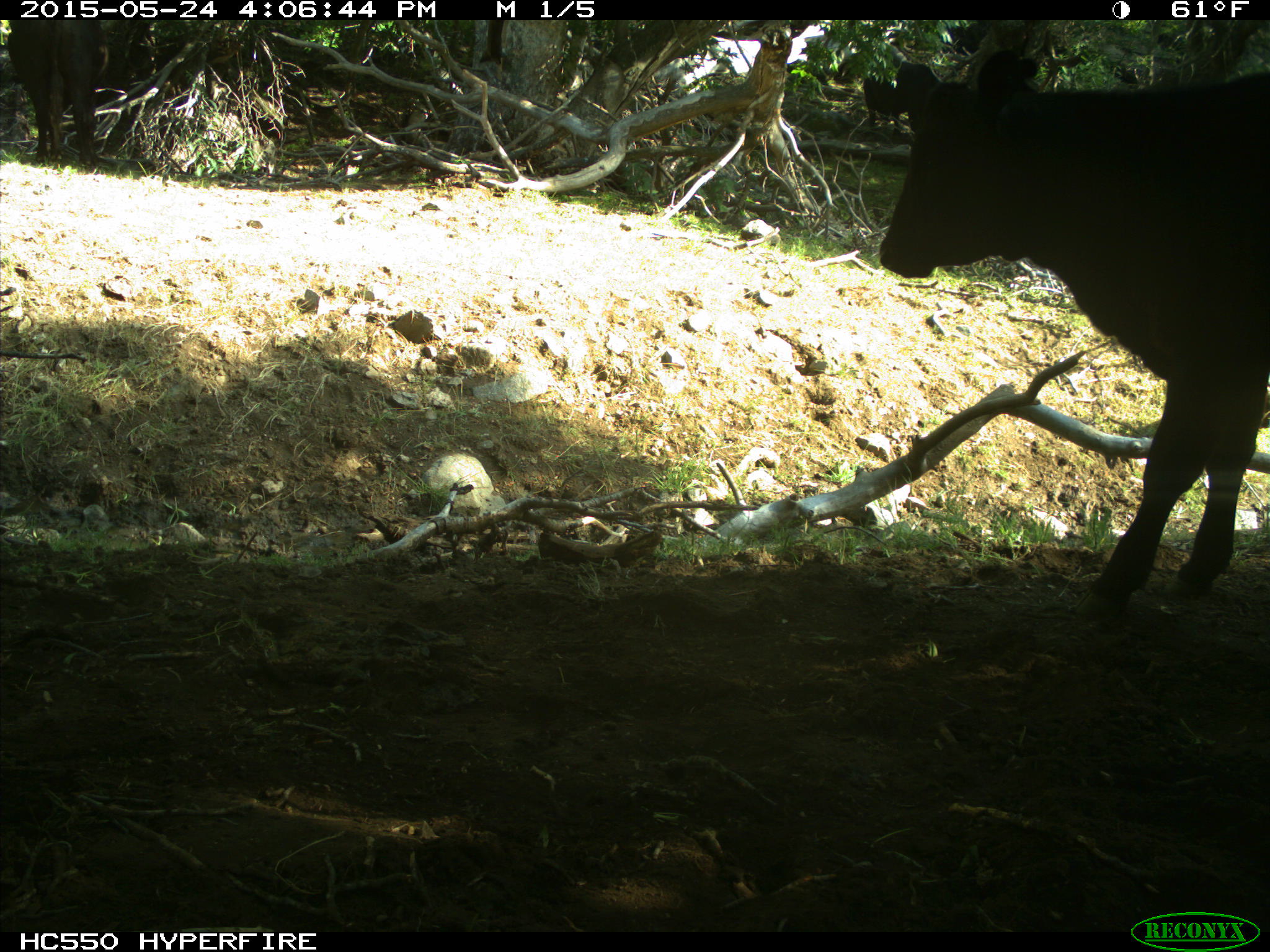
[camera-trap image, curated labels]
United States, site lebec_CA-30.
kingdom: Animalia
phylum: Chordata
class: Mammalia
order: Artiodactyla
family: Bovidae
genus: Bos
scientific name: Bos taurus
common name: domestic cow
Bos taurus (domestic cow).